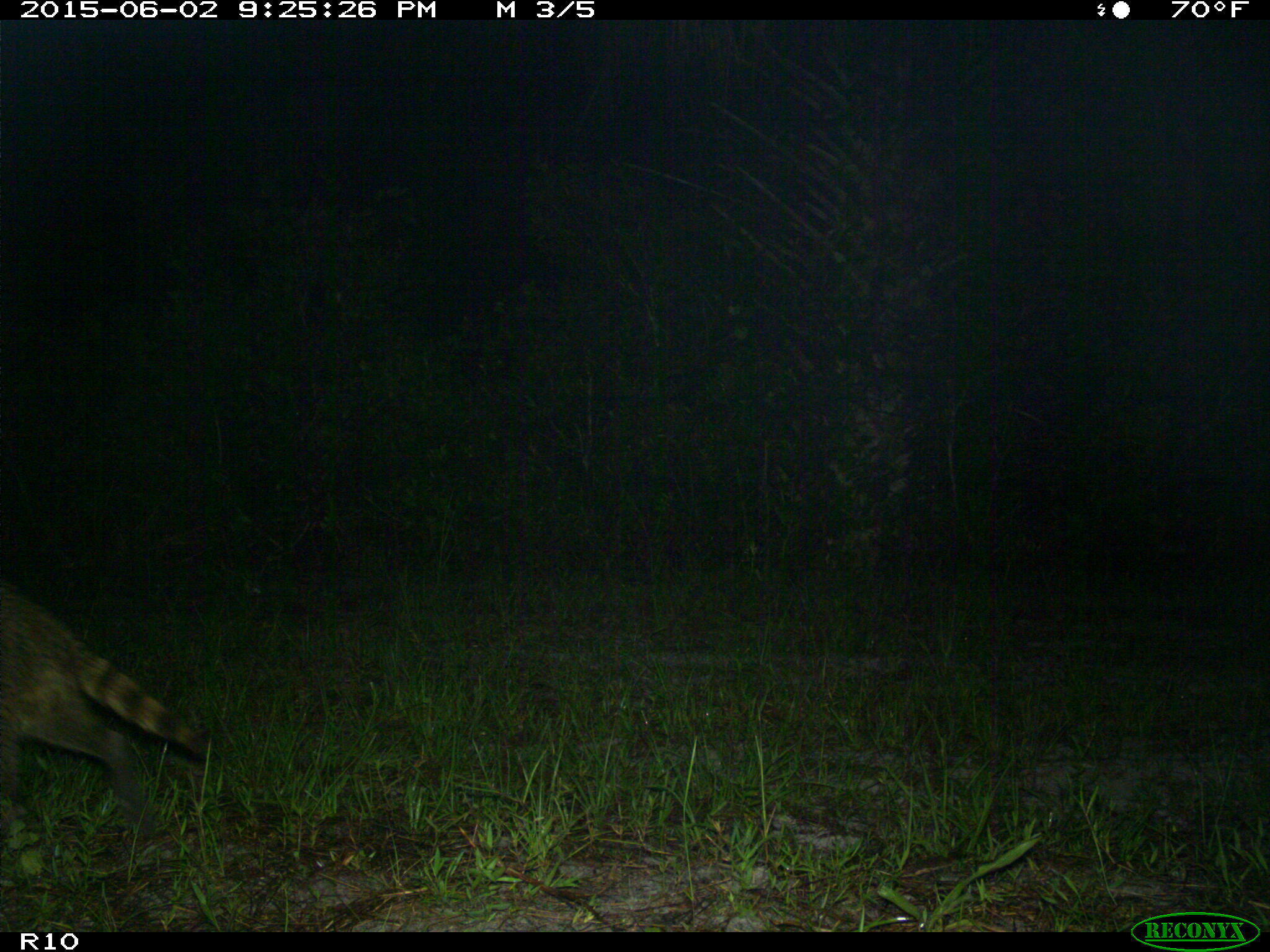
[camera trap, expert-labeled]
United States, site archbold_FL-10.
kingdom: Animalia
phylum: Chordata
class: Mammalia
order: Carnivora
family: Procyonidae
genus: Procyon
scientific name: Procyon lotor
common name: common raccoon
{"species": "Procyon lotor (common raccoon)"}